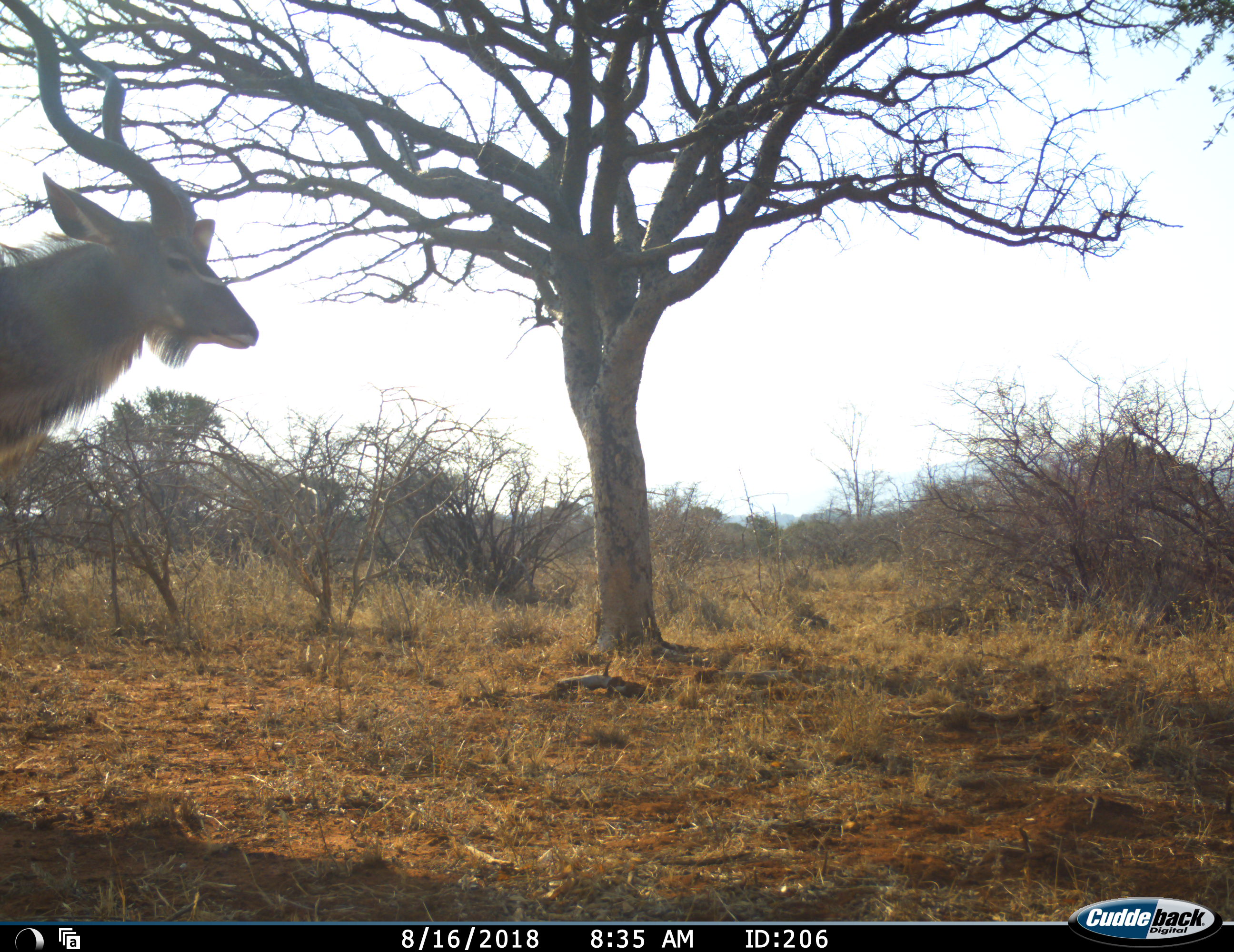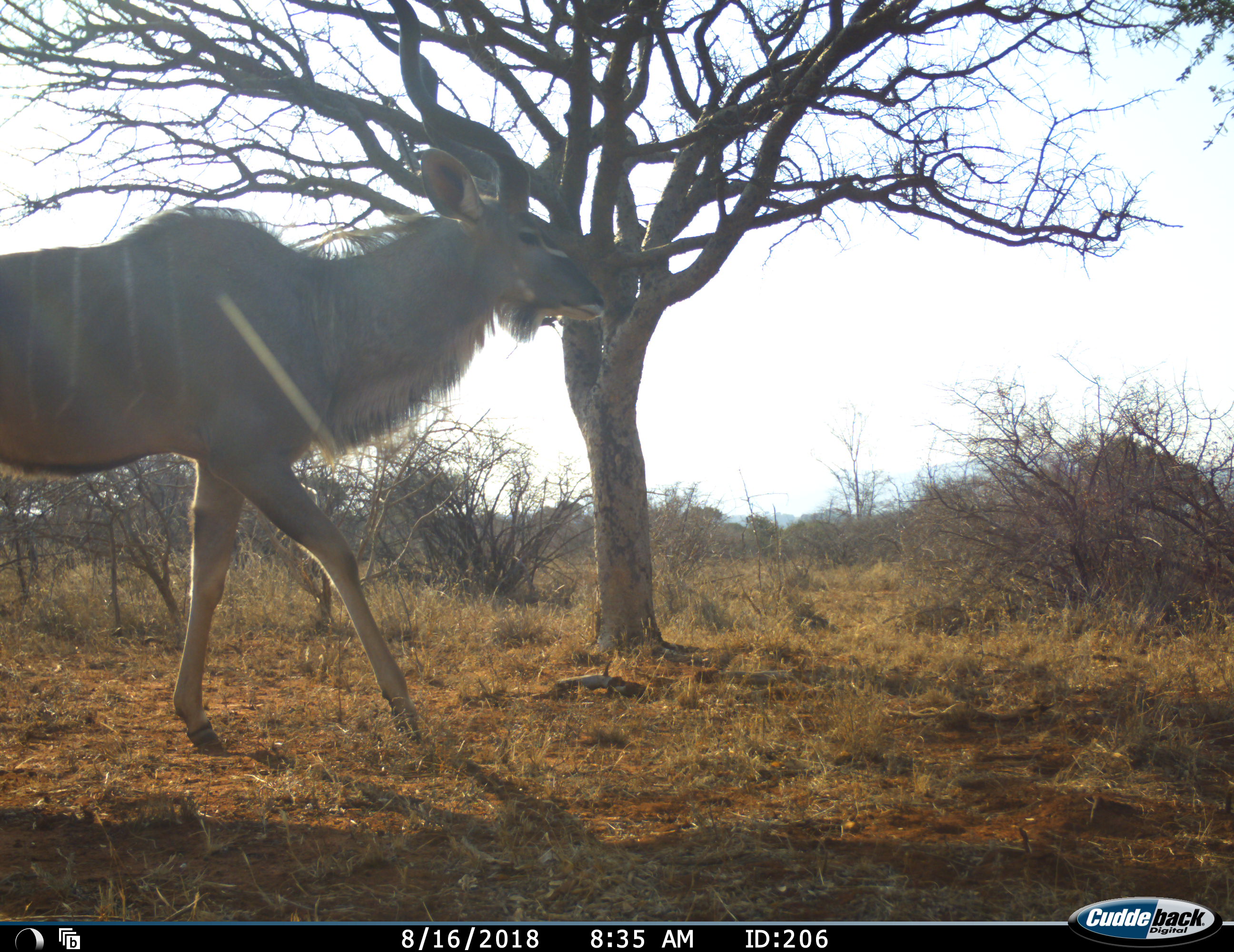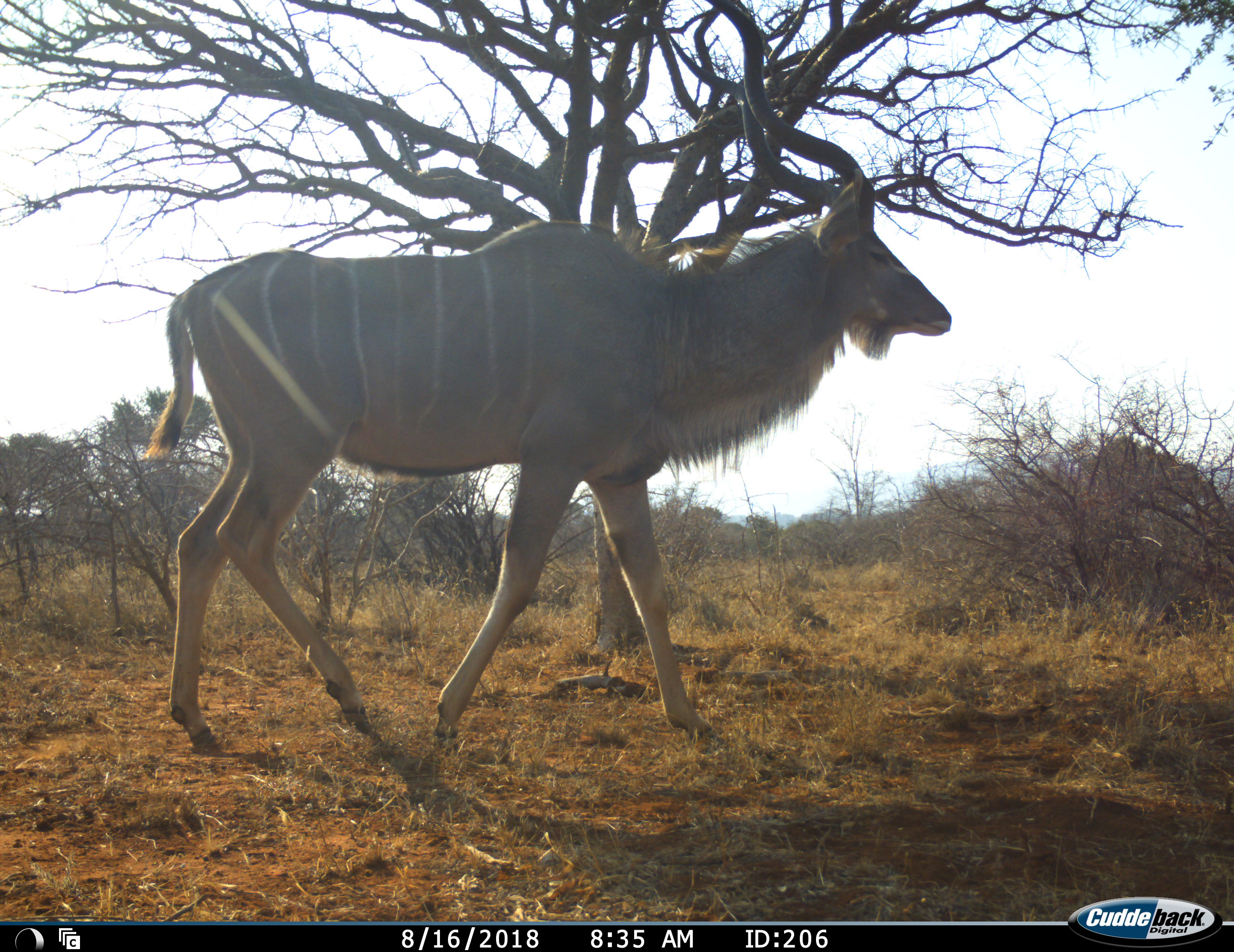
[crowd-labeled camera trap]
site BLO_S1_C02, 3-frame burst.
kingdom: Animalia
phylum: Chordata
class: Mammalia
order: Artiodactyla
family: Bovidae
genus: Tragelaphus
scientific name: Tragelaphus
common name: kudu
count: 1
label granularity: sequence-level